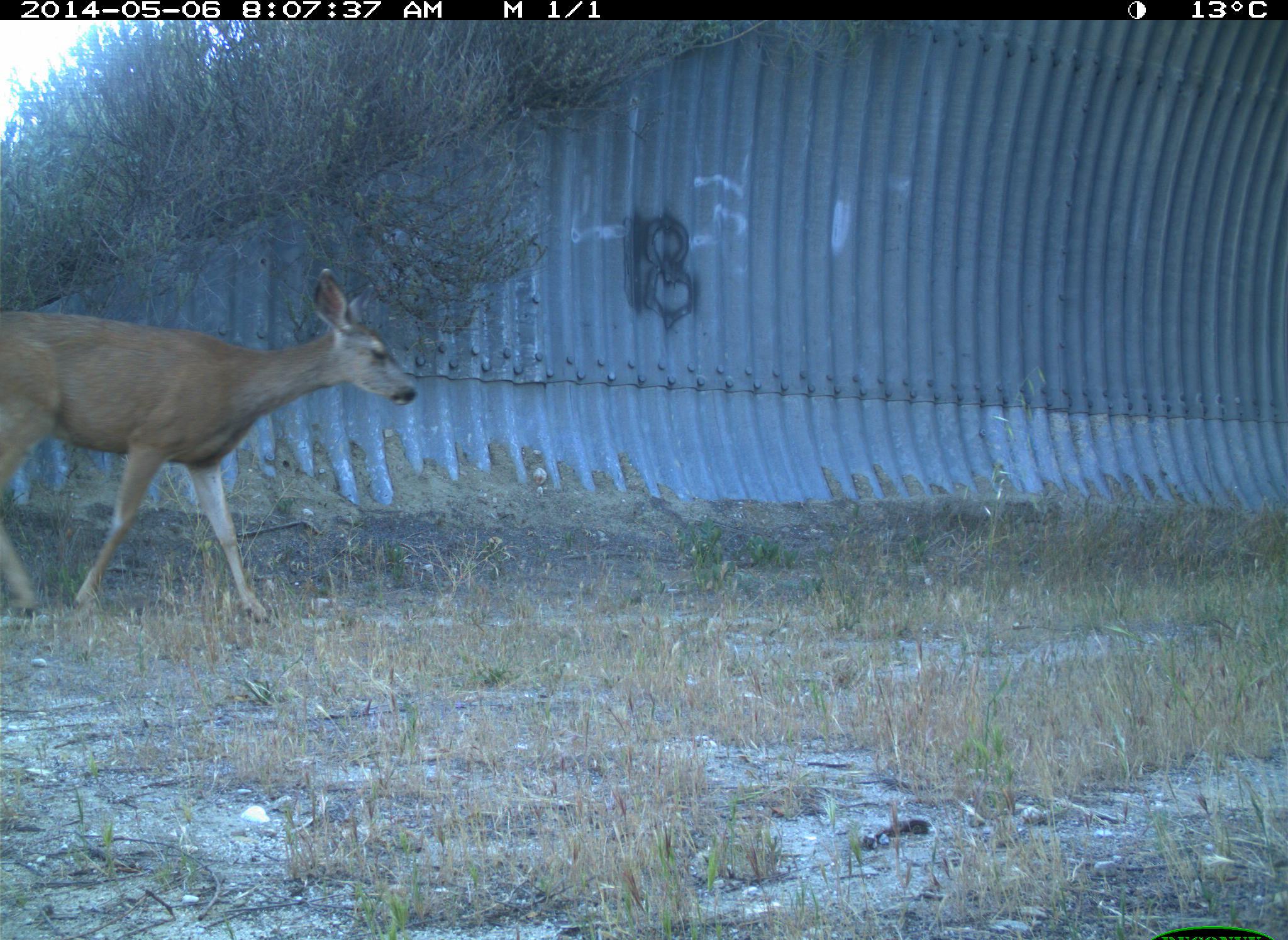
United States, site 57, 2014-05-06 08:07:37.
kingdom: Animalia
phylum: Chordata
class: Mammalia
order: Artiodactyla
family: Cervidae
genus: Odocoileus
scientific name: Odocoileus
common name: deer